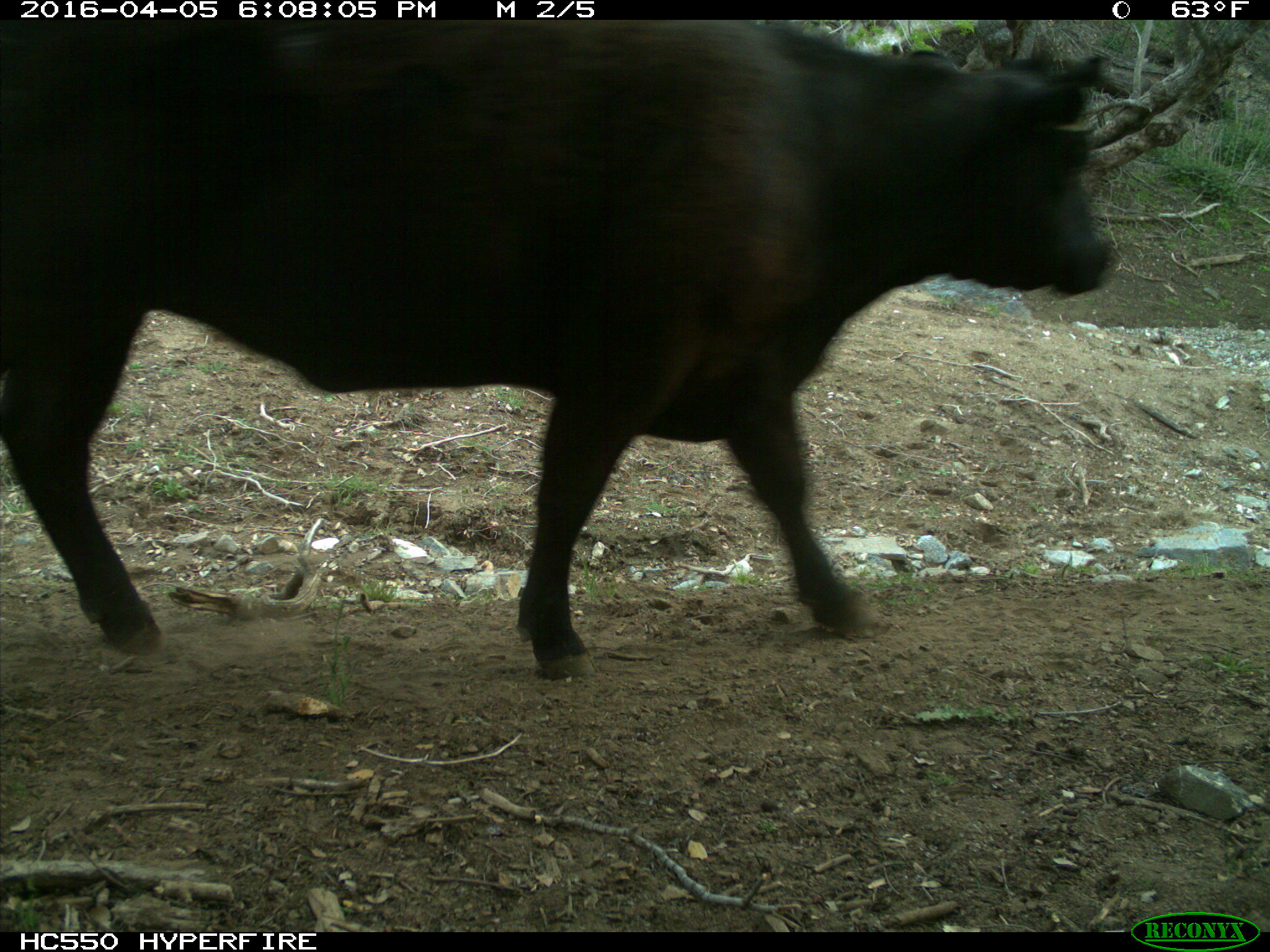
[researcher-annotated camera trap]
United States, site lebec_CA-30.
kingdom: Animalia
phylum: Chordata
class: Mammalia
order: Artiodactyla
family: Bovidae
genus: Bos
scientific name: Bos taurus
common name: domestic cow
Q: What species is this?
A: Bos taurus (domestic cow).